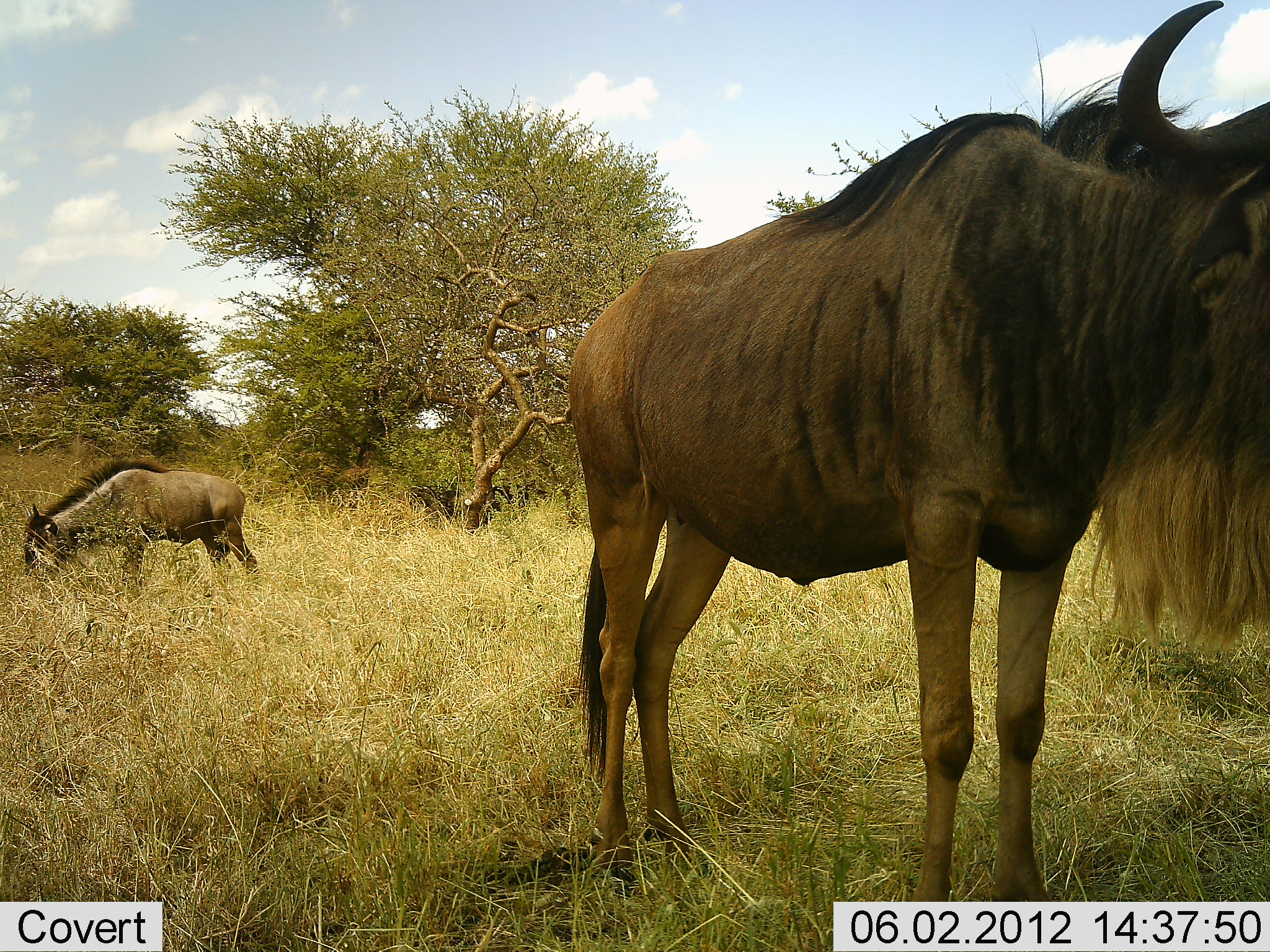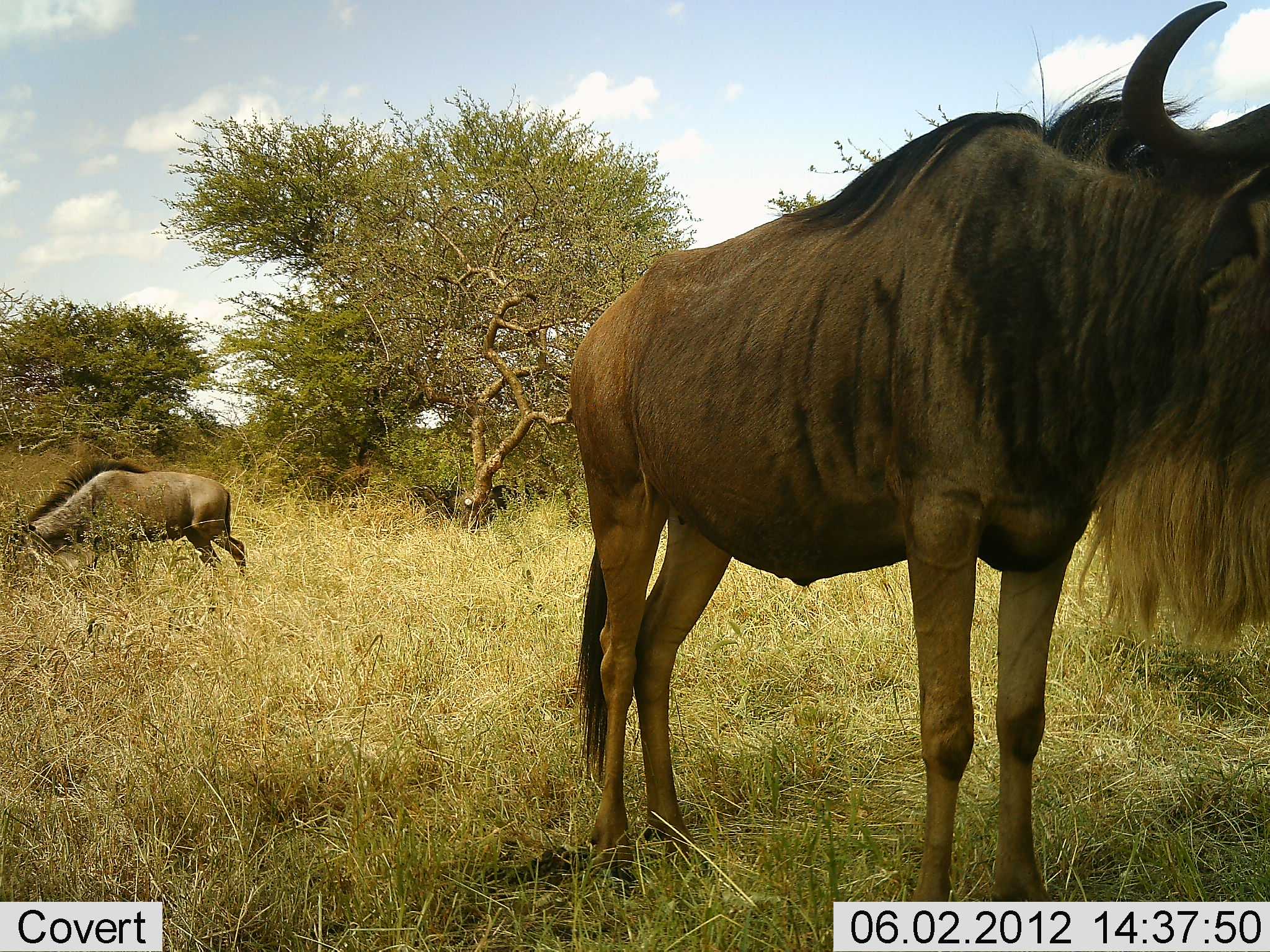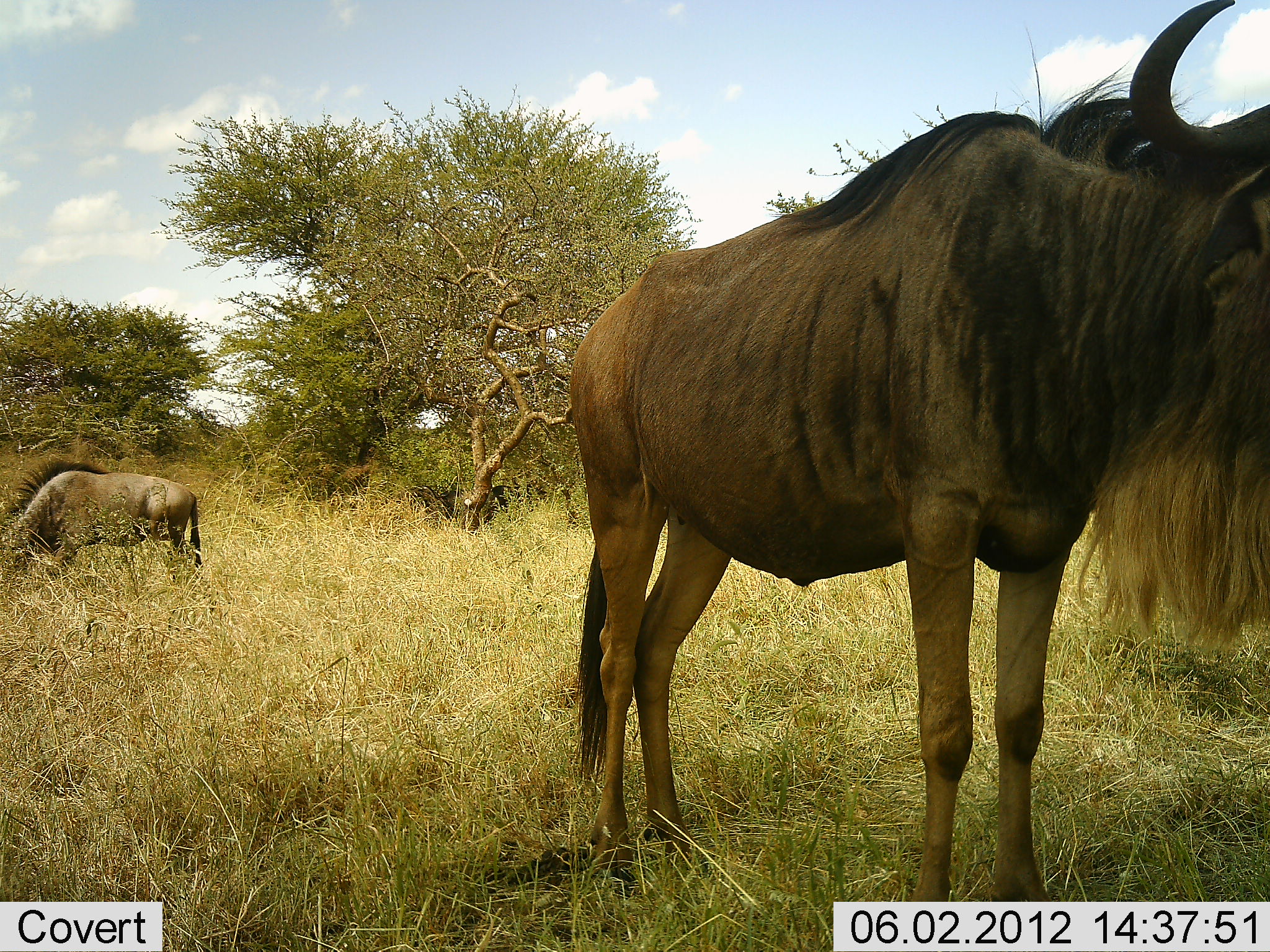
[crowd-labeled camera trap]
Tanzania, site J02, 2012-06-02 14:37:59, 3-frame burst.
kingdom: Animalia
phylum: Chordata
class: Mammalia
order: Artiodactyla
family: Bovidae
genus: Connochaetes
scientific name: Connochaetes taurinus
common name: blue wildebeest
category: wildebeest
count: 2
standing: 80%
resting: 10%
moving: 30%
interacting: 0%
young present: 0%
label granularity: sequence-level